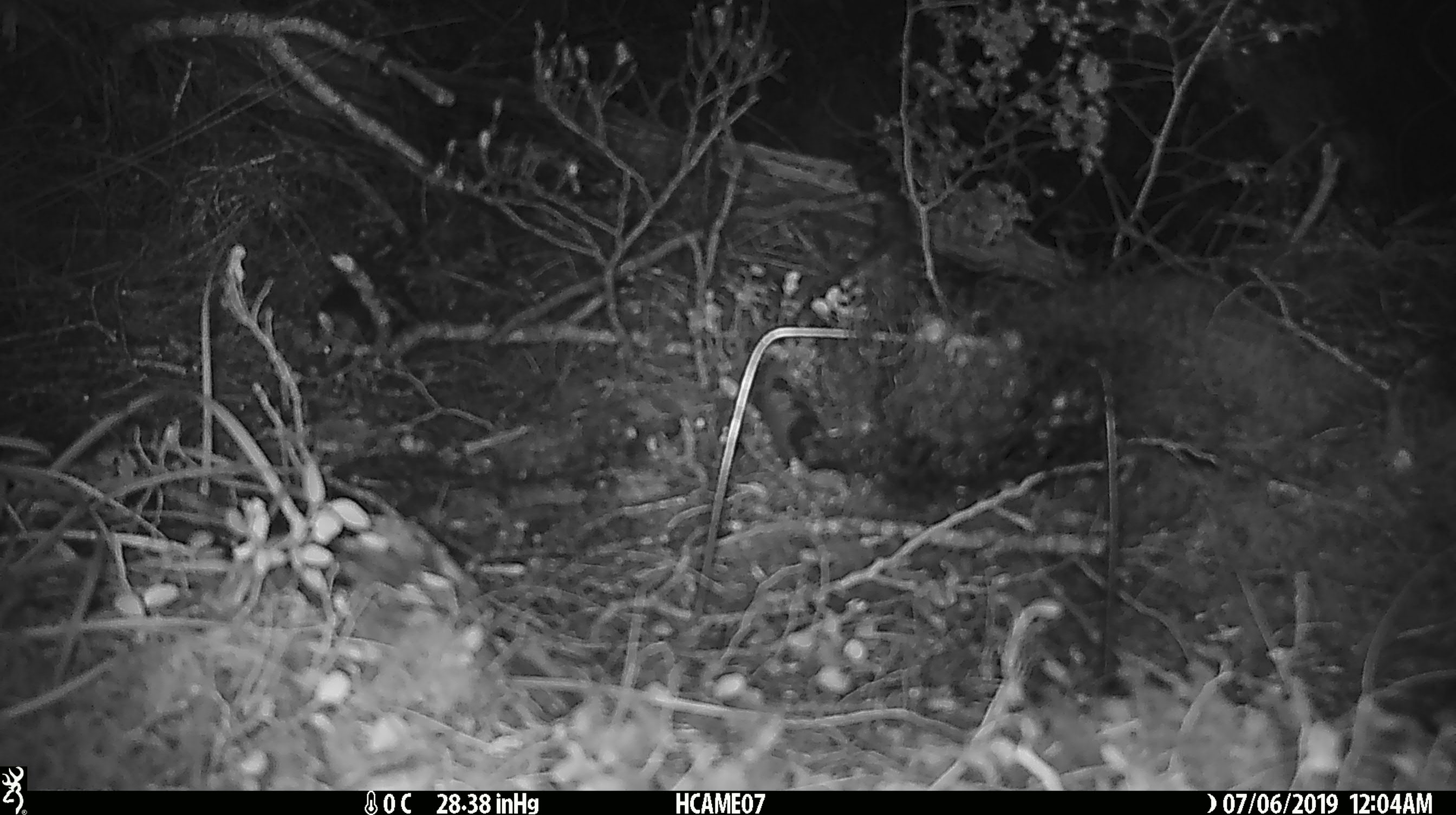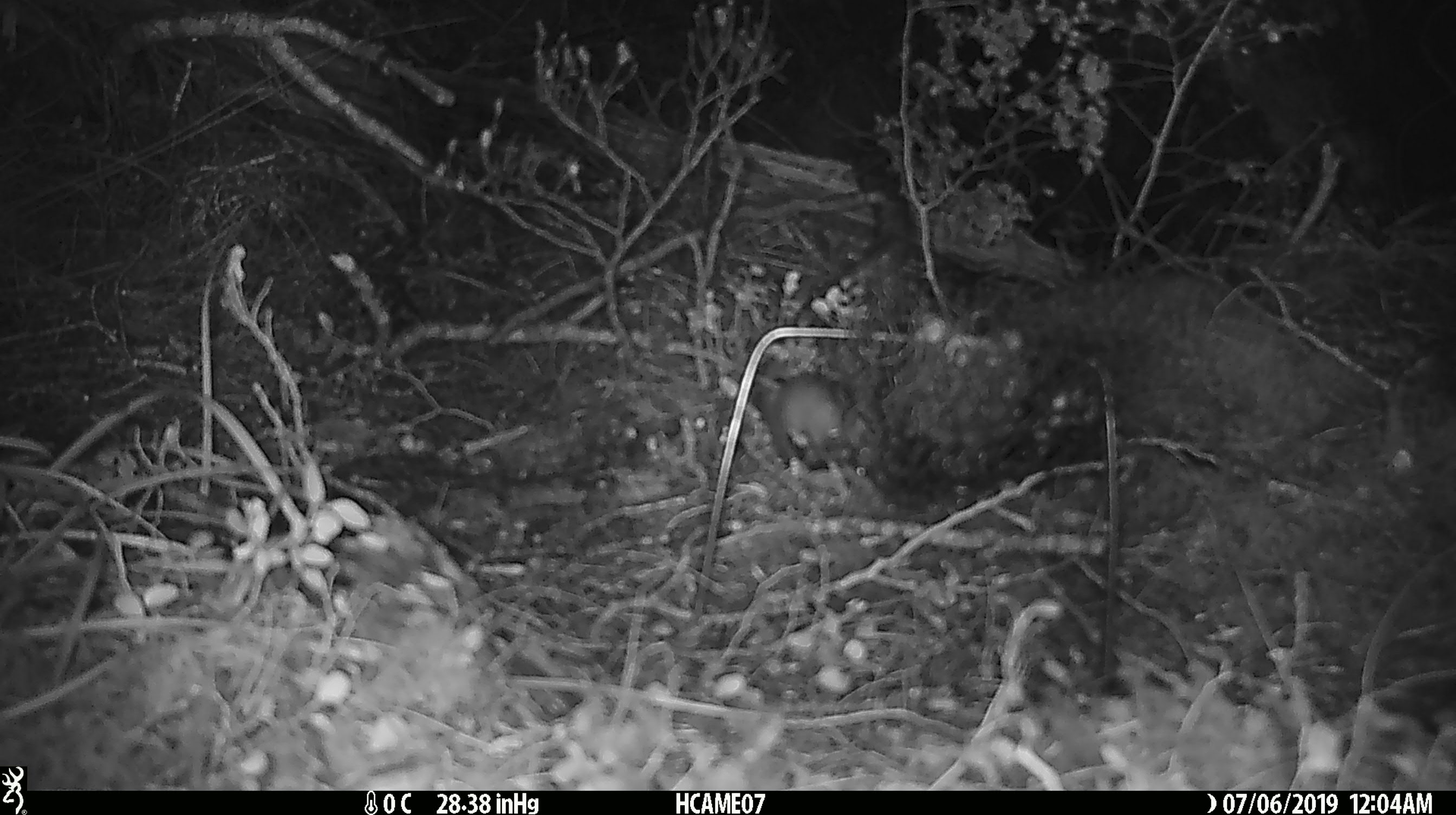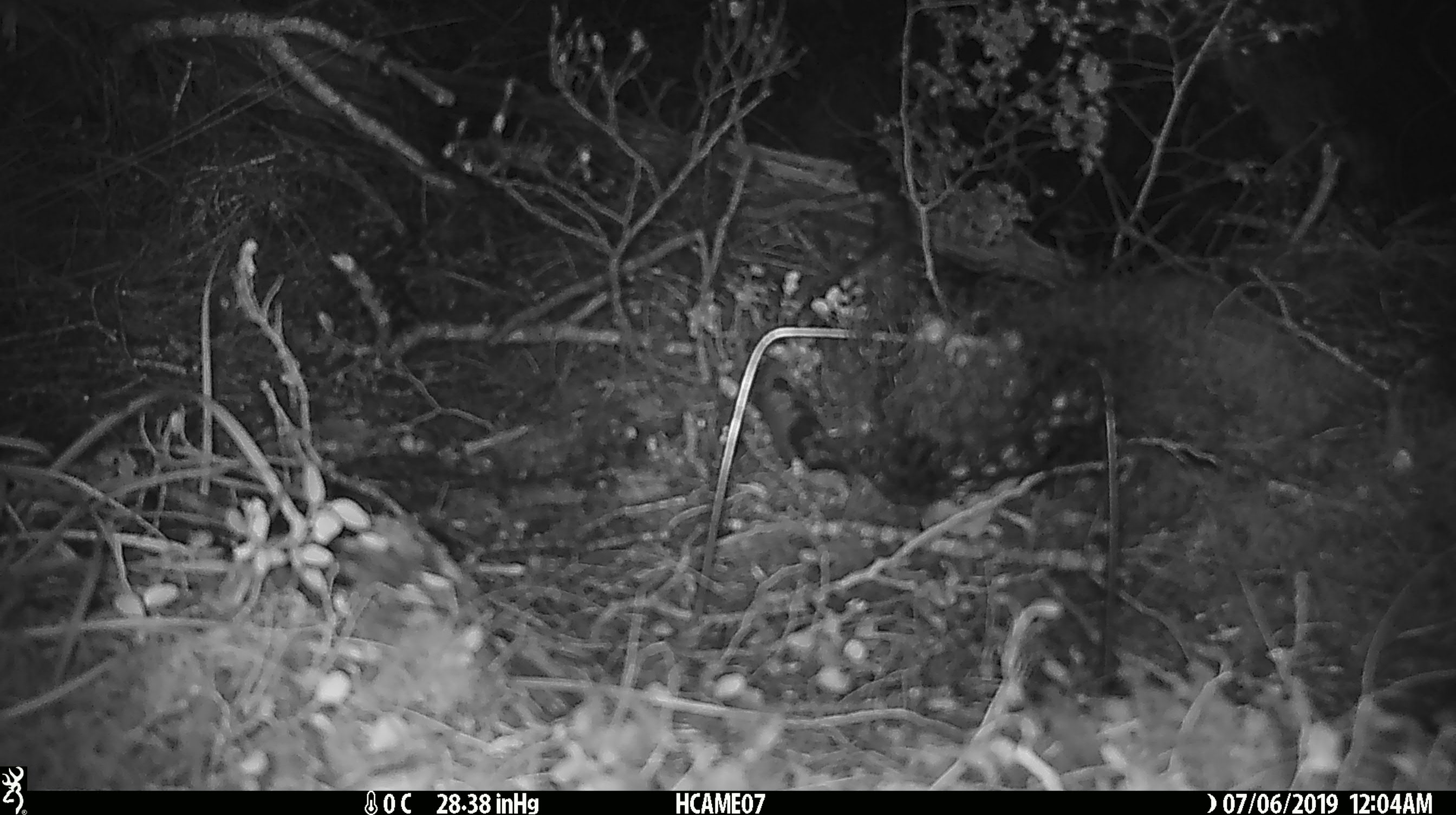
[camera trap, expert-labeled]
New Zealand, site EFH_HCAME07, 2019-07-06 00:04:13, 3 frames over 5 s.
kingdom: Animalia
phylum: Chordata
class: Mammalia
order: Rodentia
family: Muridae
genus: Mus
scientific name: Mus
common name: mouse